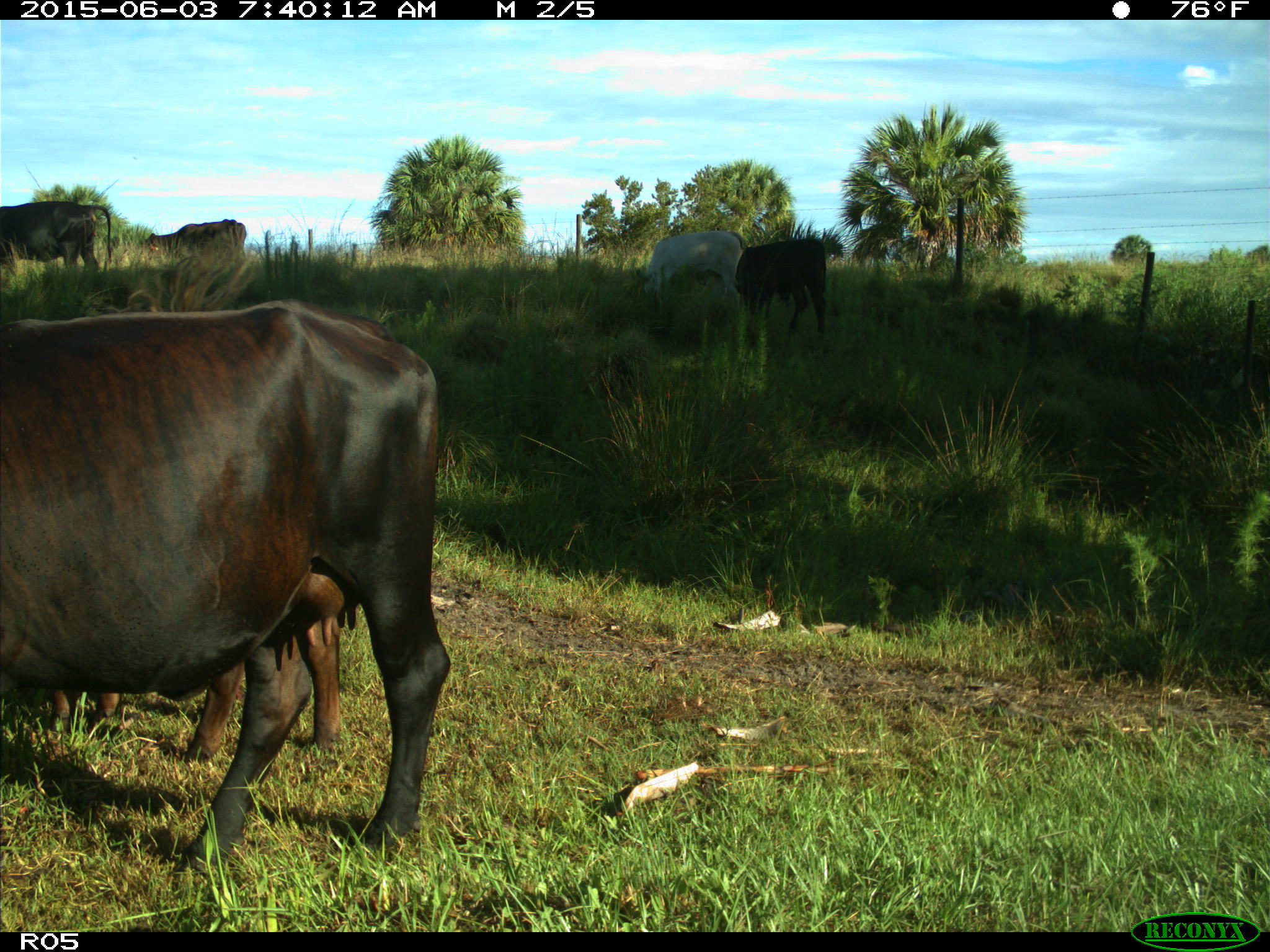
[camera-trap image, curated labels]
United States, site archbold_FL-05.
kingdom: Animalia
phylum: Chordata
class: Mammalia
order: Artiodactyla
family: Bovidae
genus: Bos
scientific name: Bos taurus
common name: domestic cow